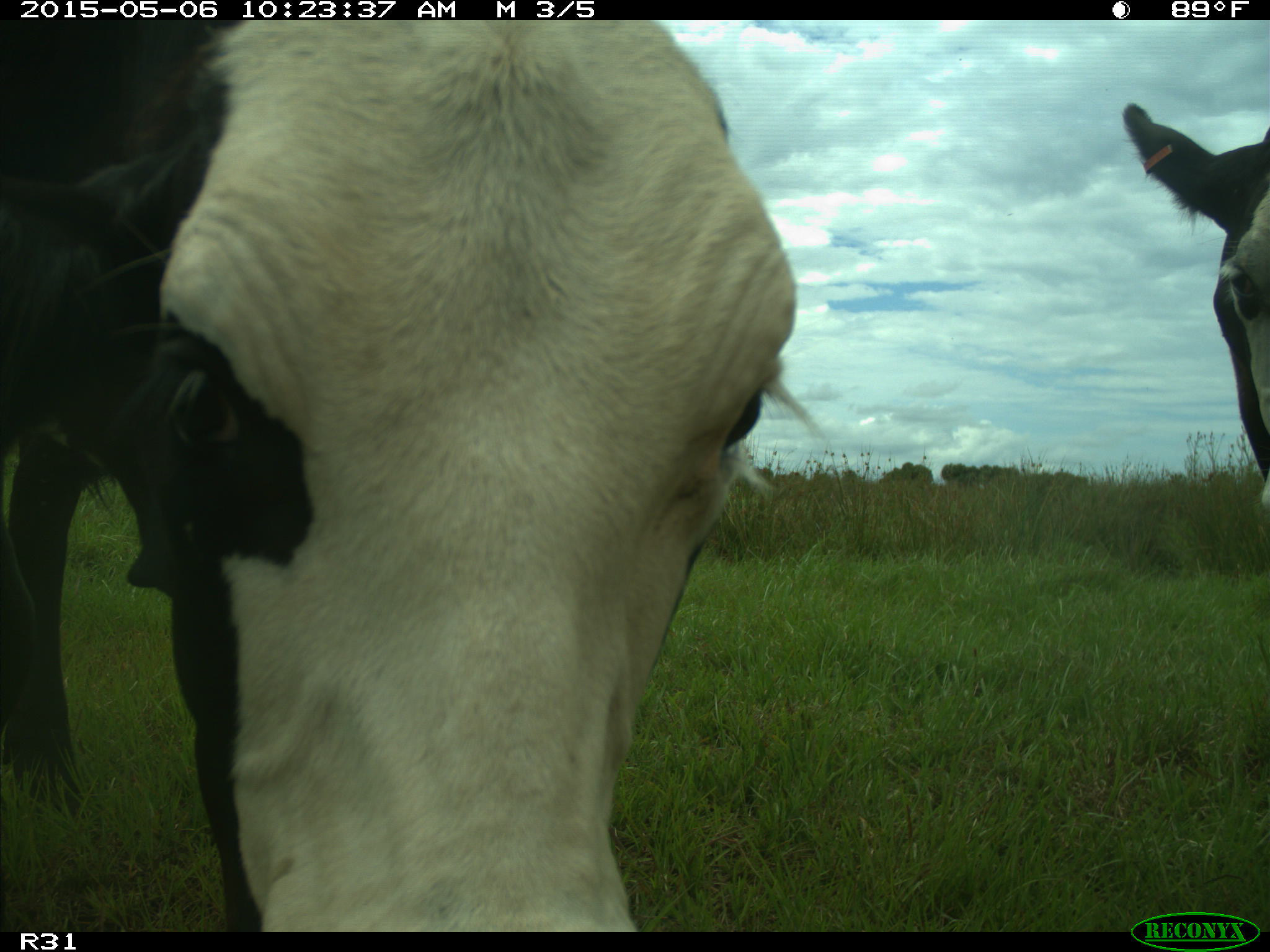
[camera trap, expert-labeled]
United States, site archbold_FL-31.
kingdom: Animalia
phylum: Chordata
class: Mammalia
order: Artiodactyla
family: Bovidae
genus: Bos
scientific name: Bos taurus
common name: domestic cow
Bos taurus (domestic cow).